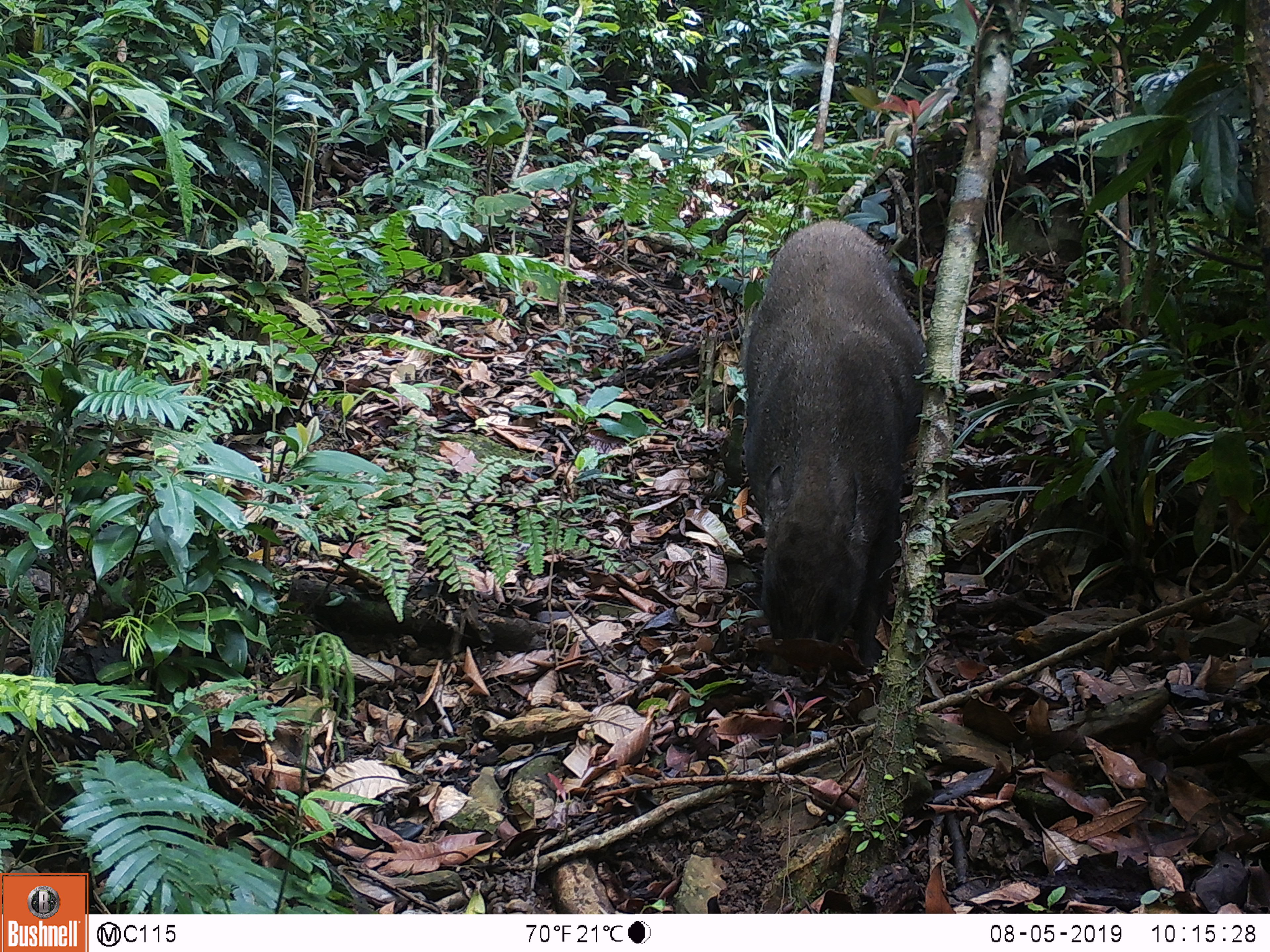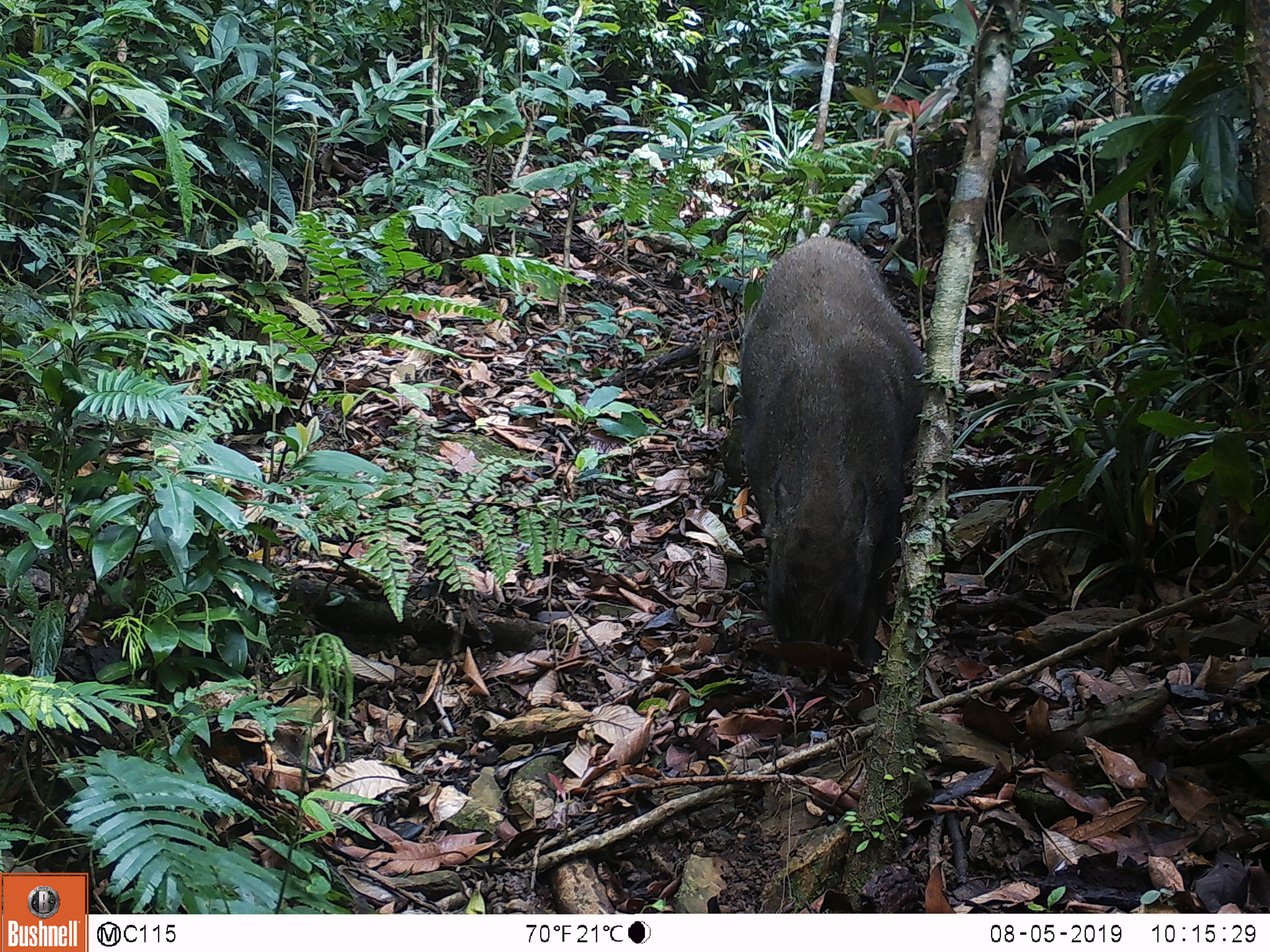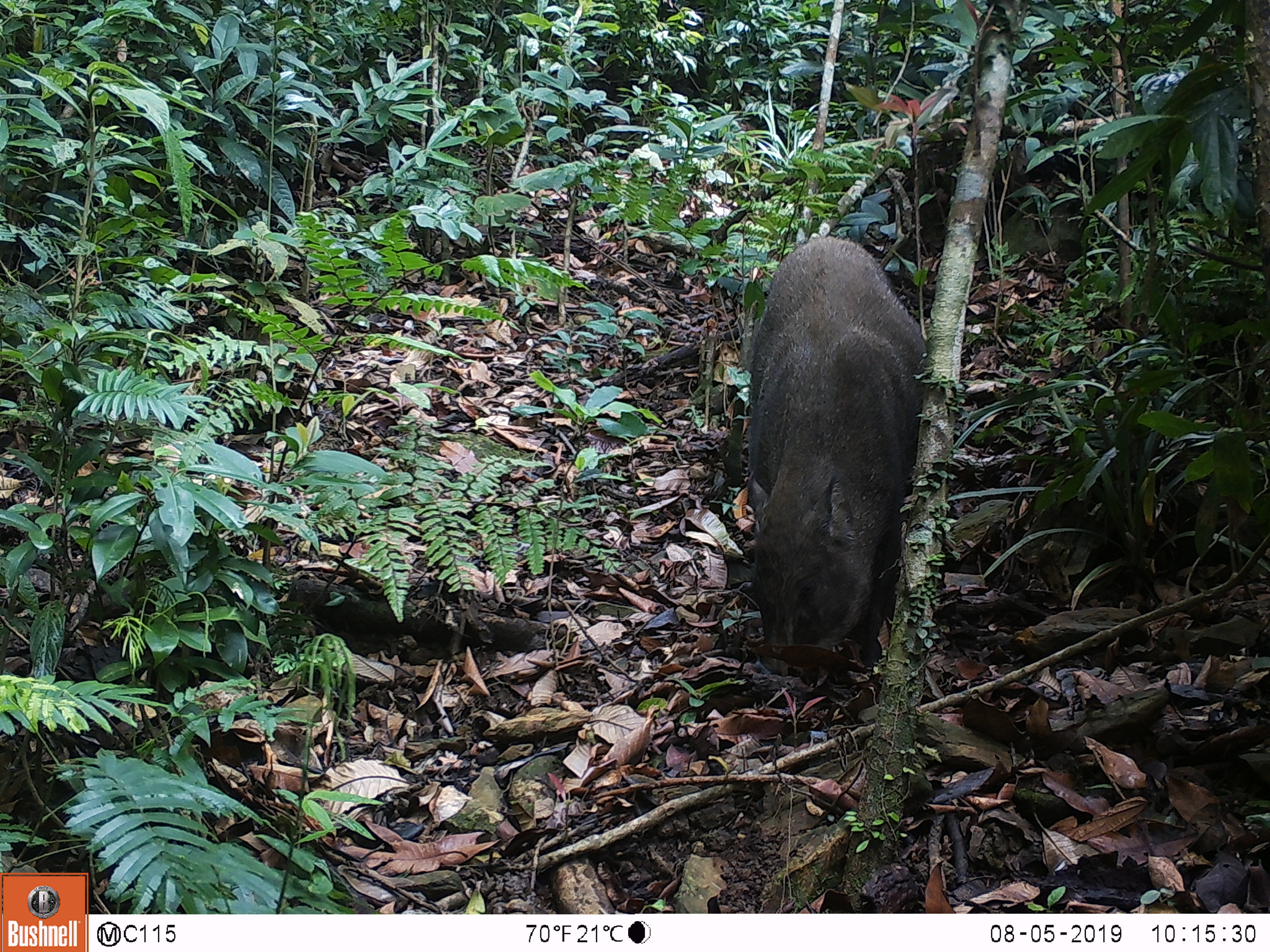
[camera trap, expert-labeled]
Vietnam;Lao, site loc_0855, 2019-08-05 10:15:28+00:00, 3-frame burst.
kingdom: Animalia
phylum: Chordata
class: Mammalia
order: Artiodactyla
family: Suidae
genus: Sus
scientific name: Sus scrofa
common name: eurasian wild pig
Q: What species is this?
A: Eurasian wild pig (Sus scrofa).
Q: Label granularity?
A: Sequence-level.